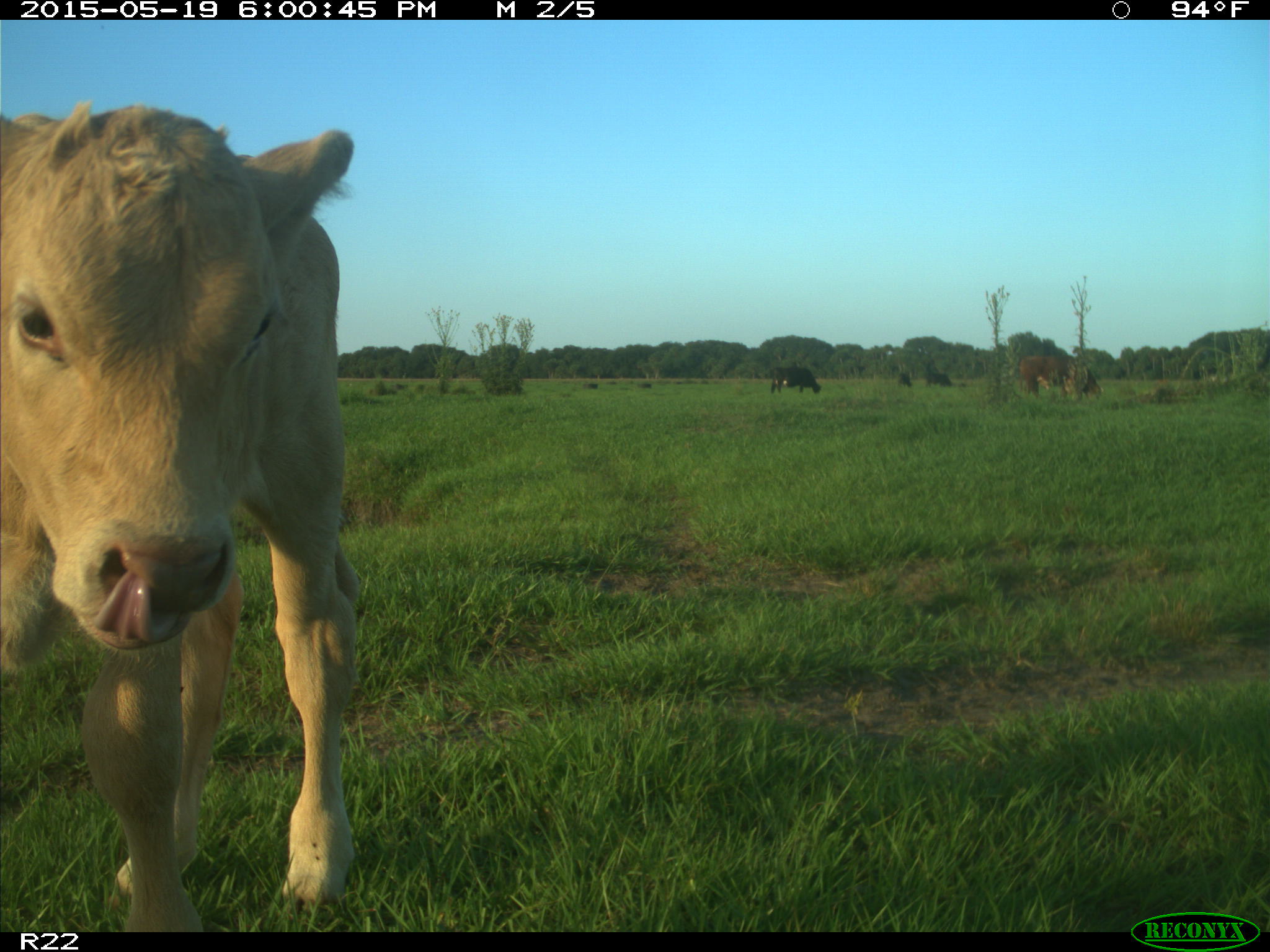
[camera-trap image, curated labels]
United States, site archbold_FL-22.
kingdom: Animalia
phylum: Chordata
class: Mammalia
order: Artiodactyla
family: Bovidae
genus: Bos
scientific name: Bos taurus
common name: domestic cow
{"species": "Bos taurus (domestic cow)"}